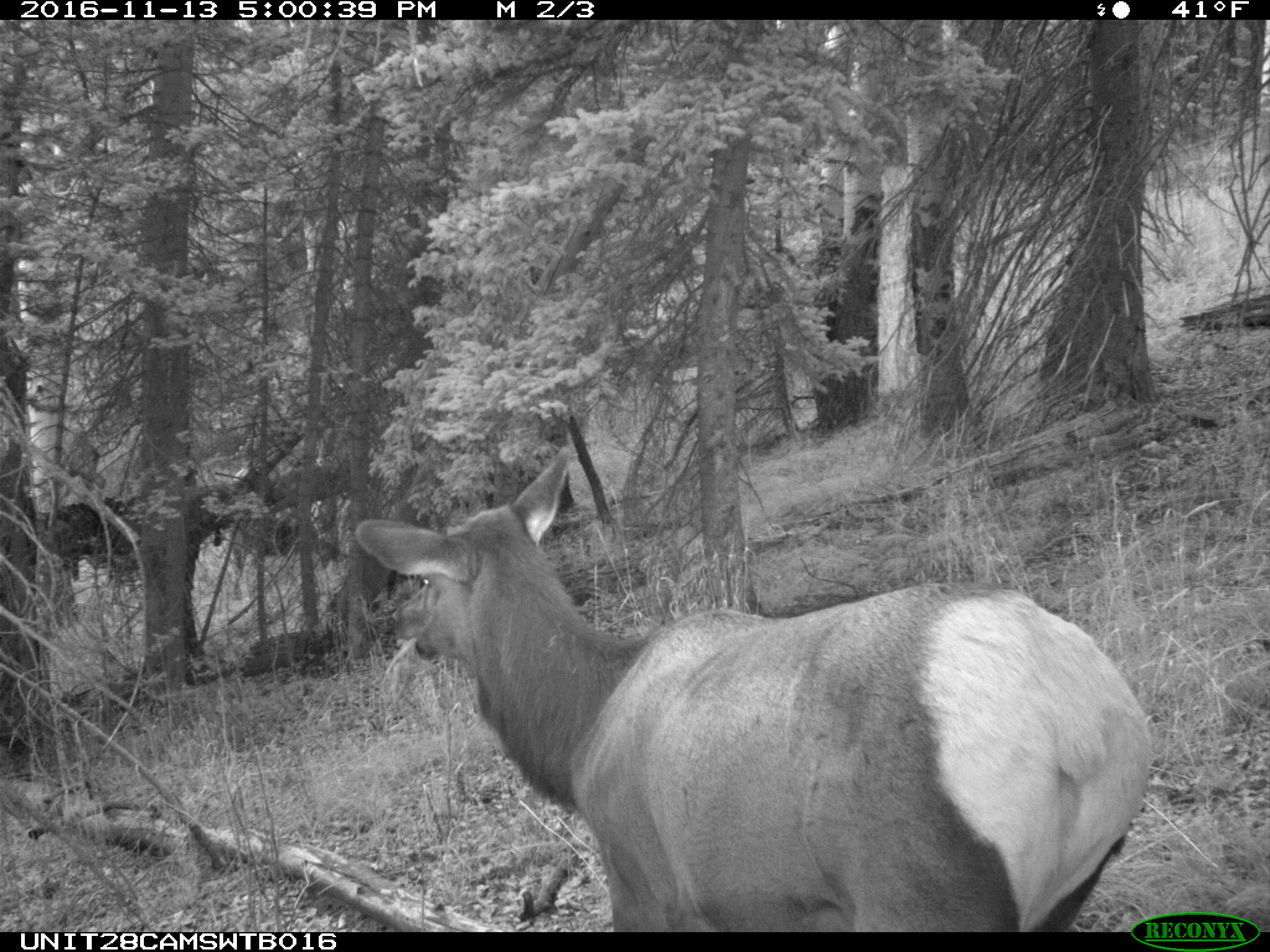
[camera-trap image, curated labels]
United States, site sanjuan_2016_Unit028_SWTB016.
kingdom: Animalia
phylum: Chordata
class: Mammalia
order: Artiodactyla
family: Cervidae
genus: Cervus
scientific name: Cervus elaphus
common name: red deer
Cervus elaphus (red deer).